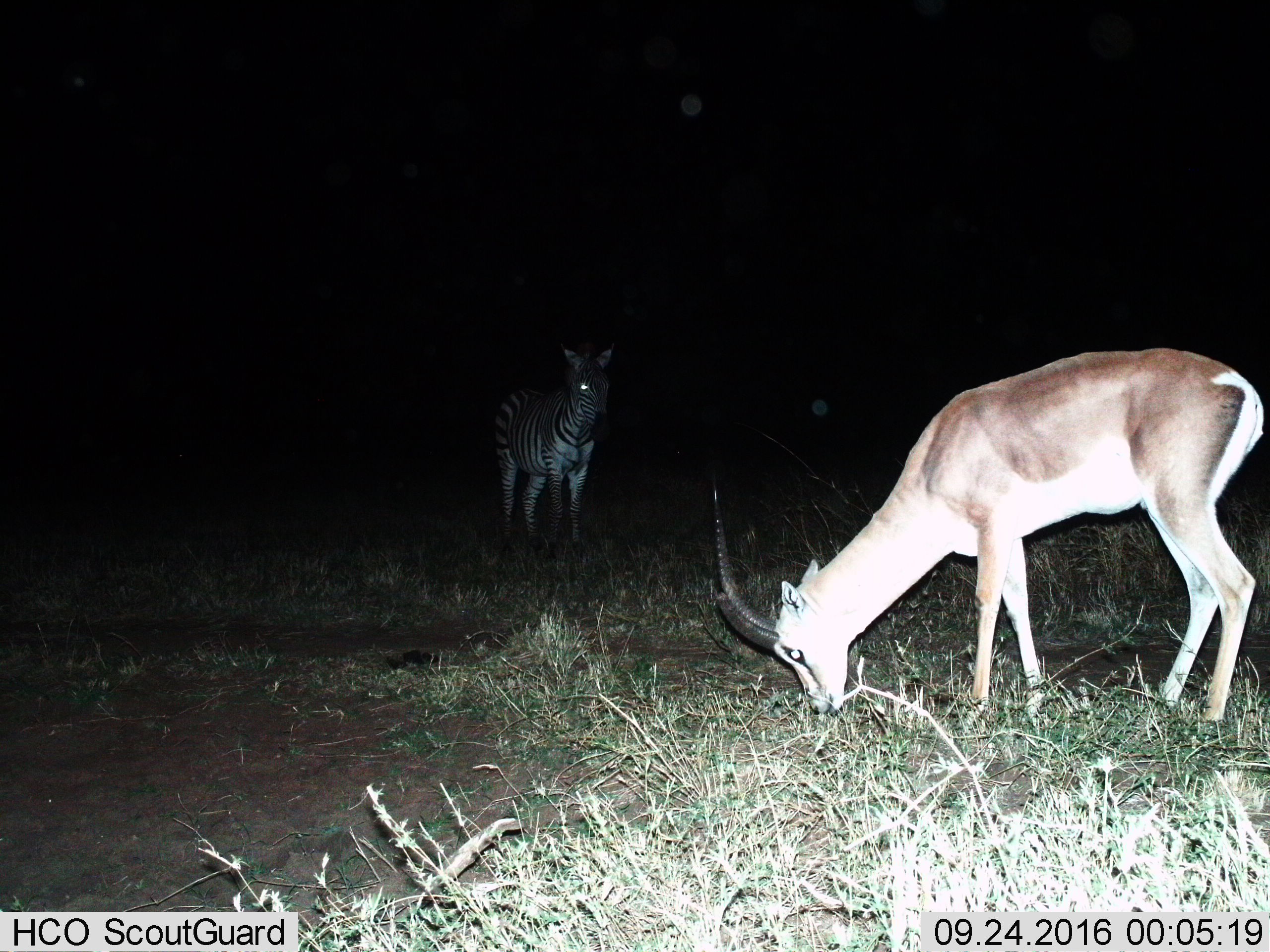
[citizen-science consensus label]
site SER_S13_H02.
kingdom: Animalia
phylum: Chordata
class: Mammalia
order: Artiodactyla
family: Bovidae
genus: Nanger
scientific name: Nanger granti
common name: grant's gazelle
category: gazellegrants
Gazellegrants (grant's gazelle) (Nanger granti), count 1. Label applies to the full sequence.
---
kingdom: Animalia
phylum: Chordata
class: Mammalia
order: Perissodactyla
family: Equidae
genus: Equus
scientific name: Equus quagga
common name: plains zebra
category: zebraplains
Zebraplains (plains zebra) (Equus quagga), count 1. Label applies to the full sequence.